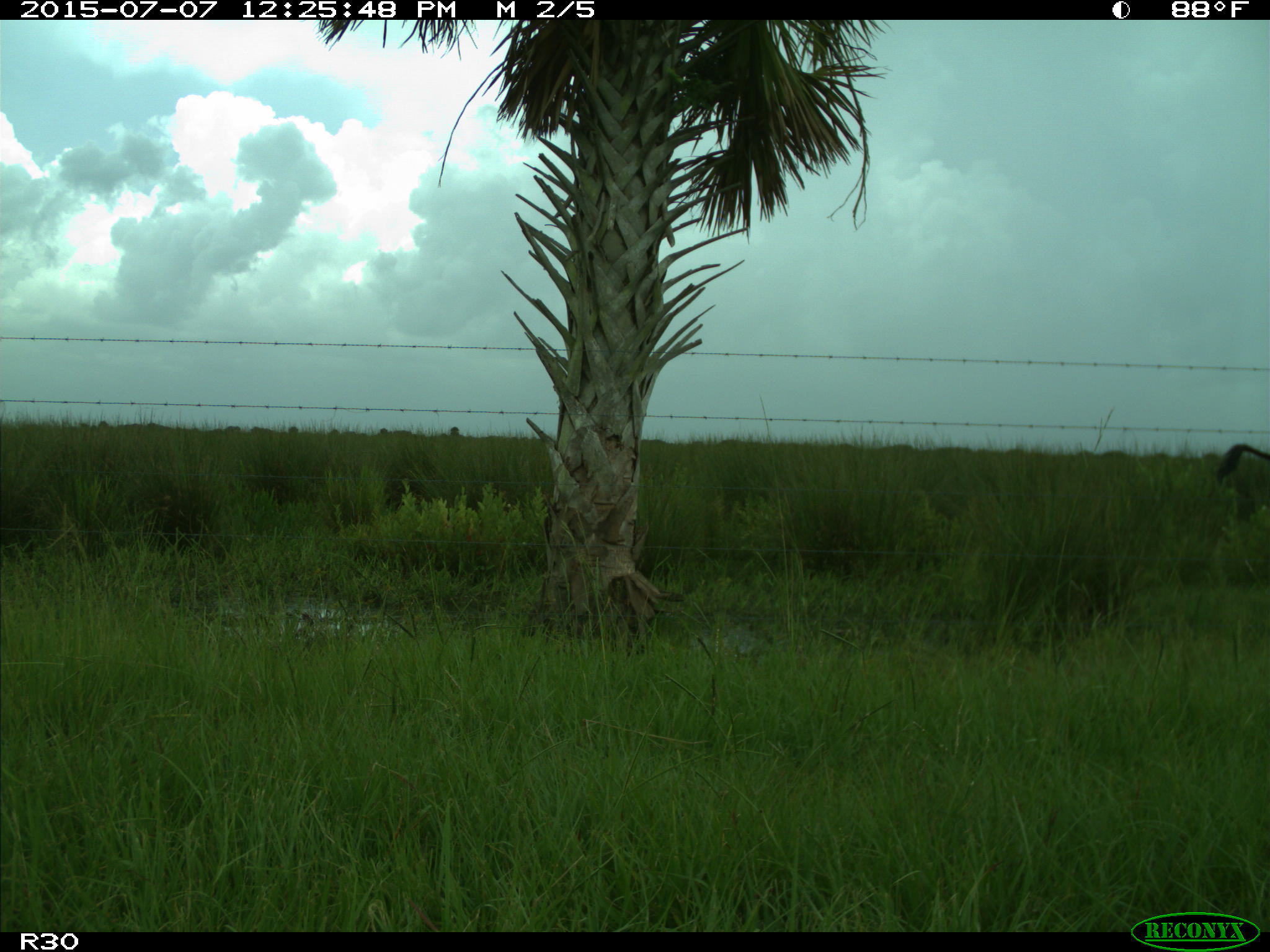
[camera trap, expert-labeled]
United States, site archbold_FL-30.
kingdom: Animalia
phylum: Chordata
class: Mammalia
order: Artiodactyla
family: Bovidae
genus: Bos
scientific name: Bos taurus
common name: domestic cow